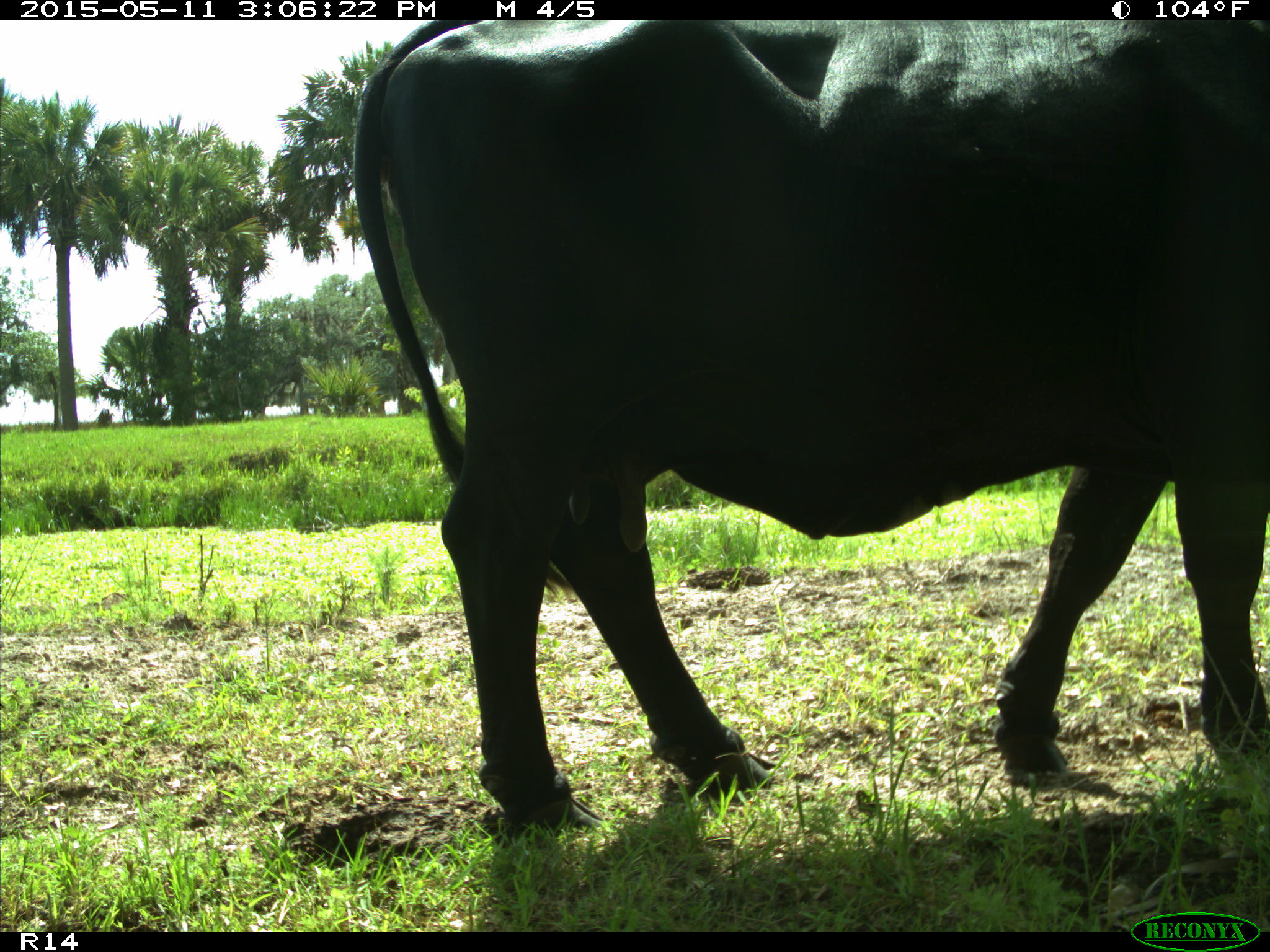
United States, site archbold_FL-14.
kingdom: Animalia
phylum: Chordata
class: Mammalia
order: Artiodactyla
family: Bovidae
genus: Bos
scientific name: Bos taurus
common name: domestic cow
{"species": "Bos taurus (domestic cow)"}